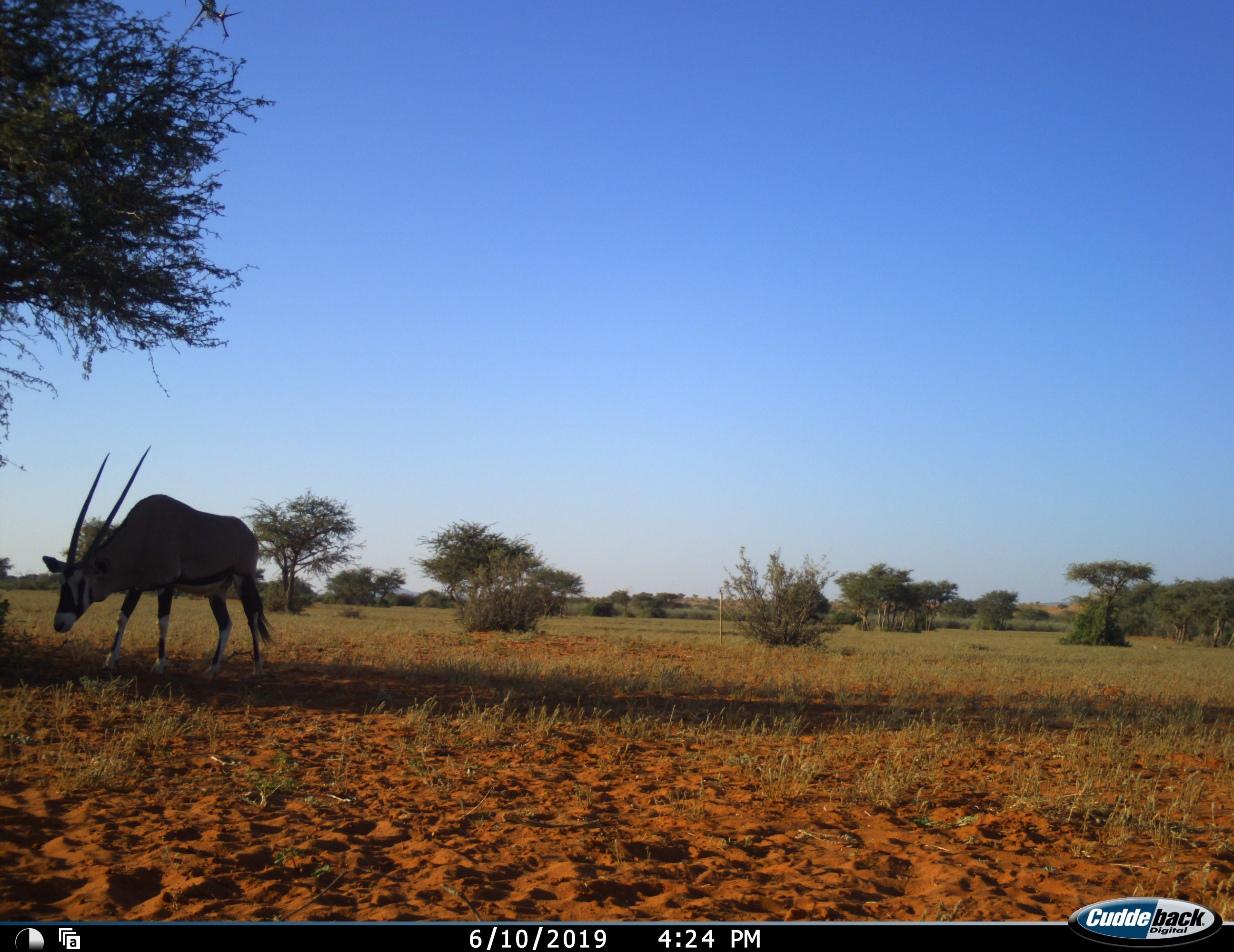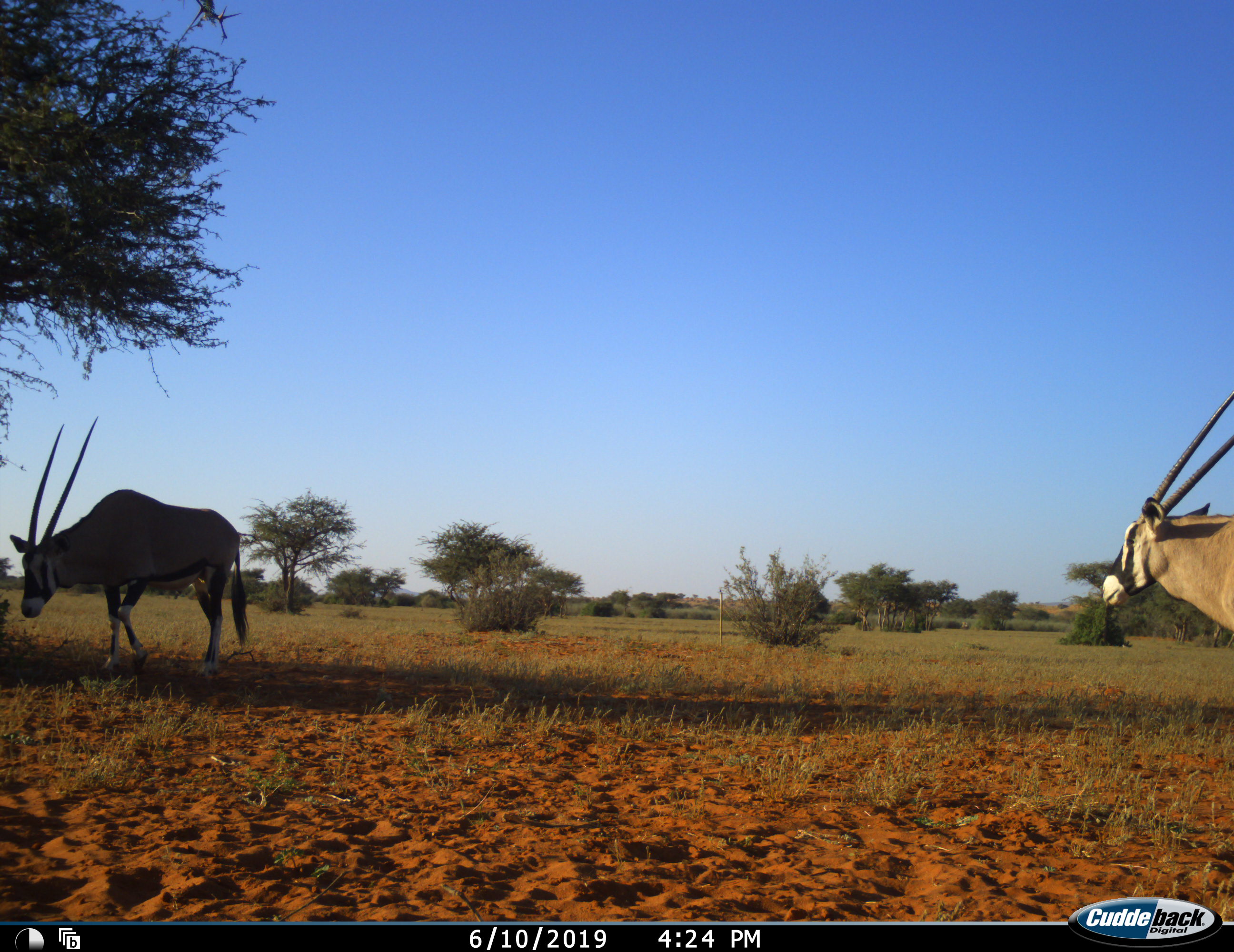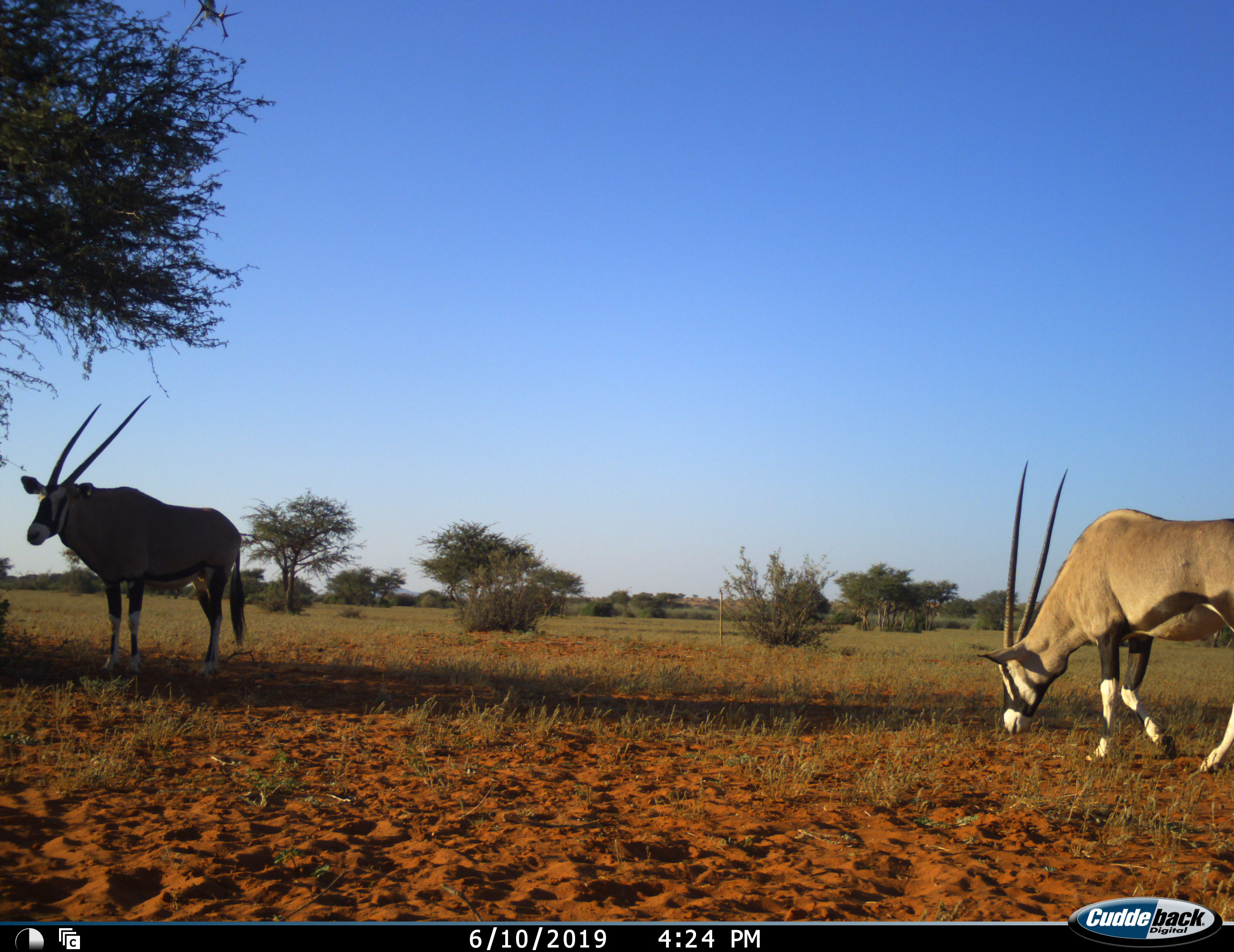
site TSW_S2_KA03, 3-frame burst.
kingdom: Animalia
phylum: Chordata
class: Mammalia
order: Artiodactyla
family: Bovidae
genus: Oryx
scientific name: Oryx gazella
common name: gemsbok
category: oryx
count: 2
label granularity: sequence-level